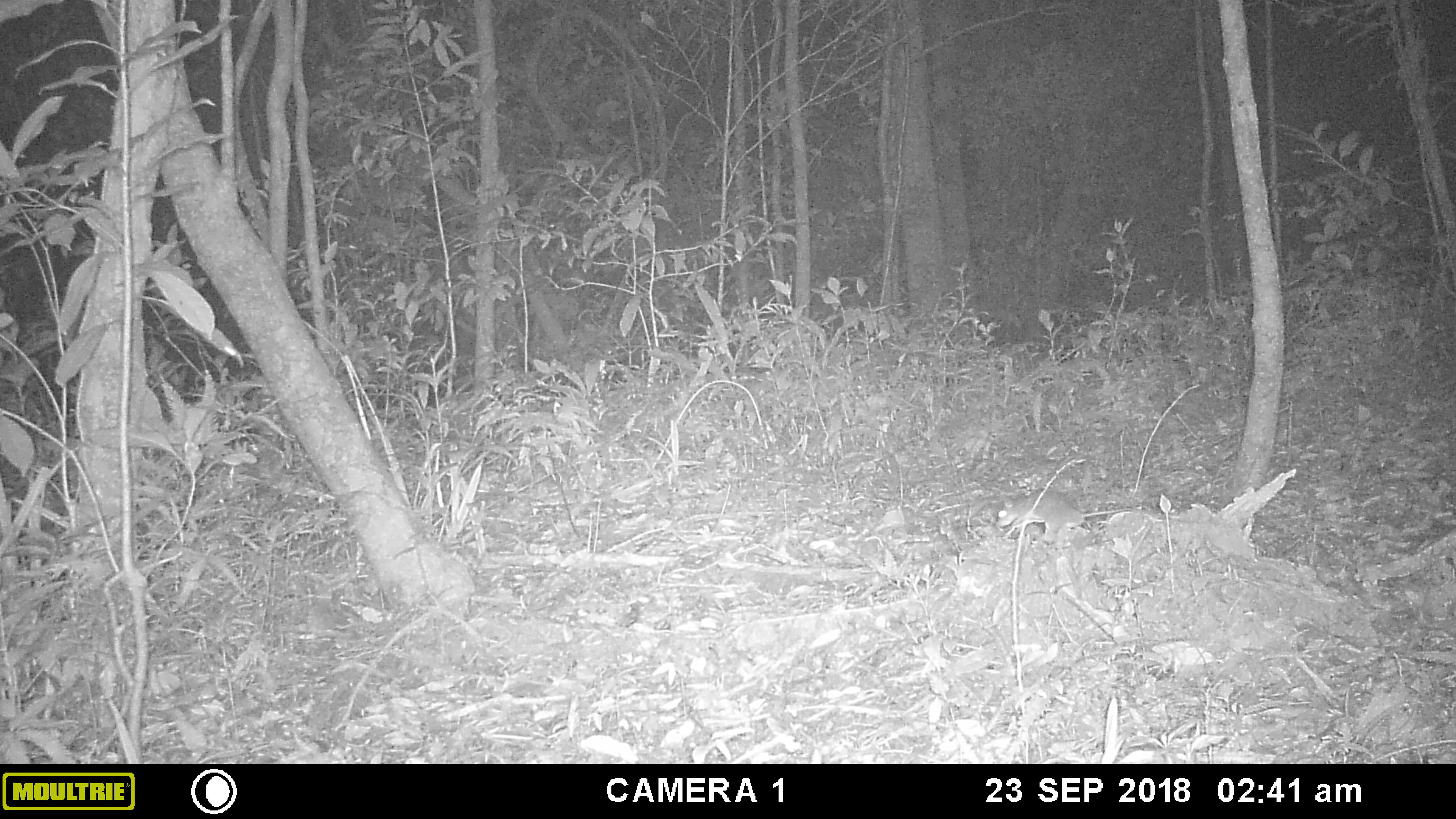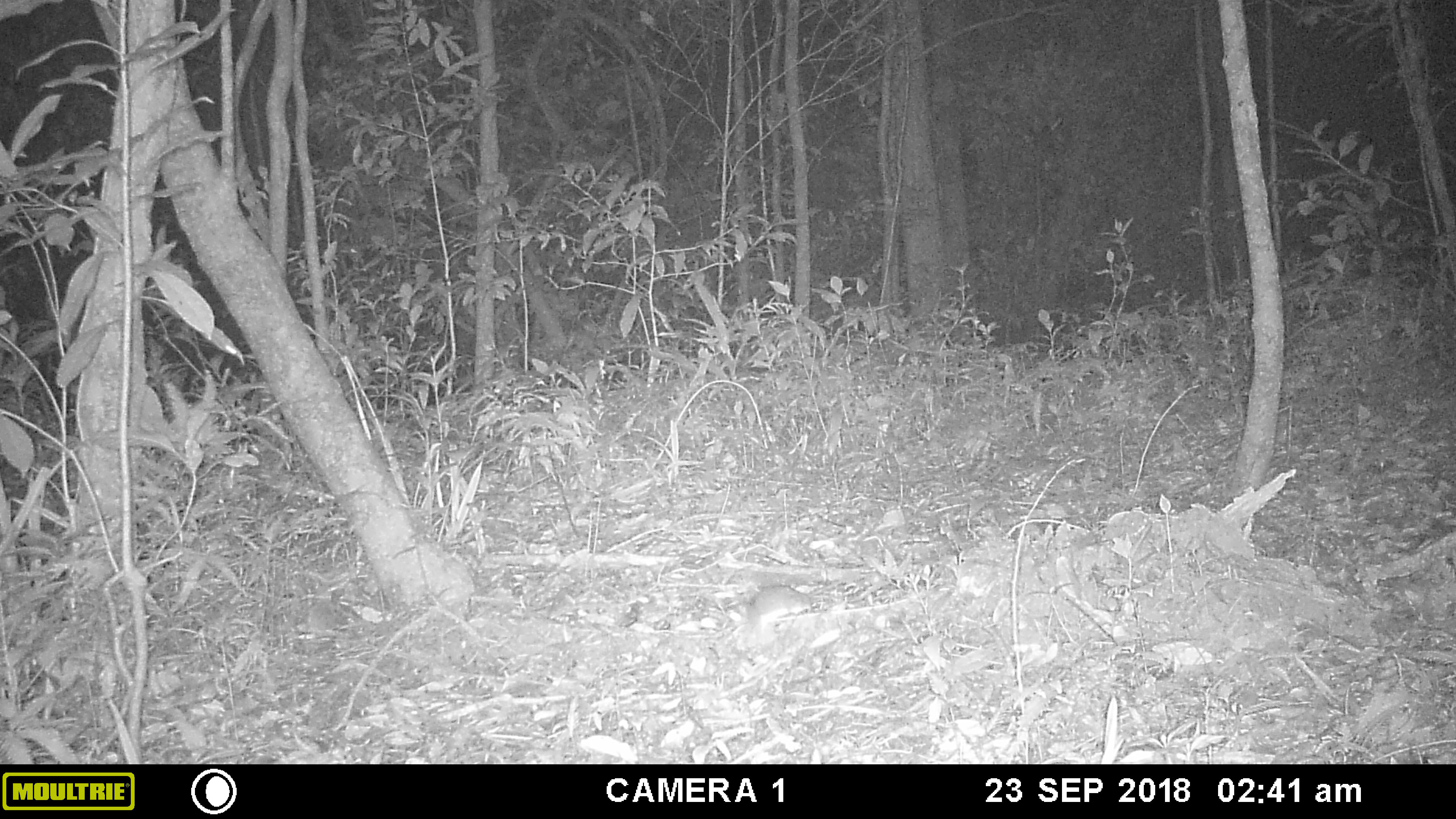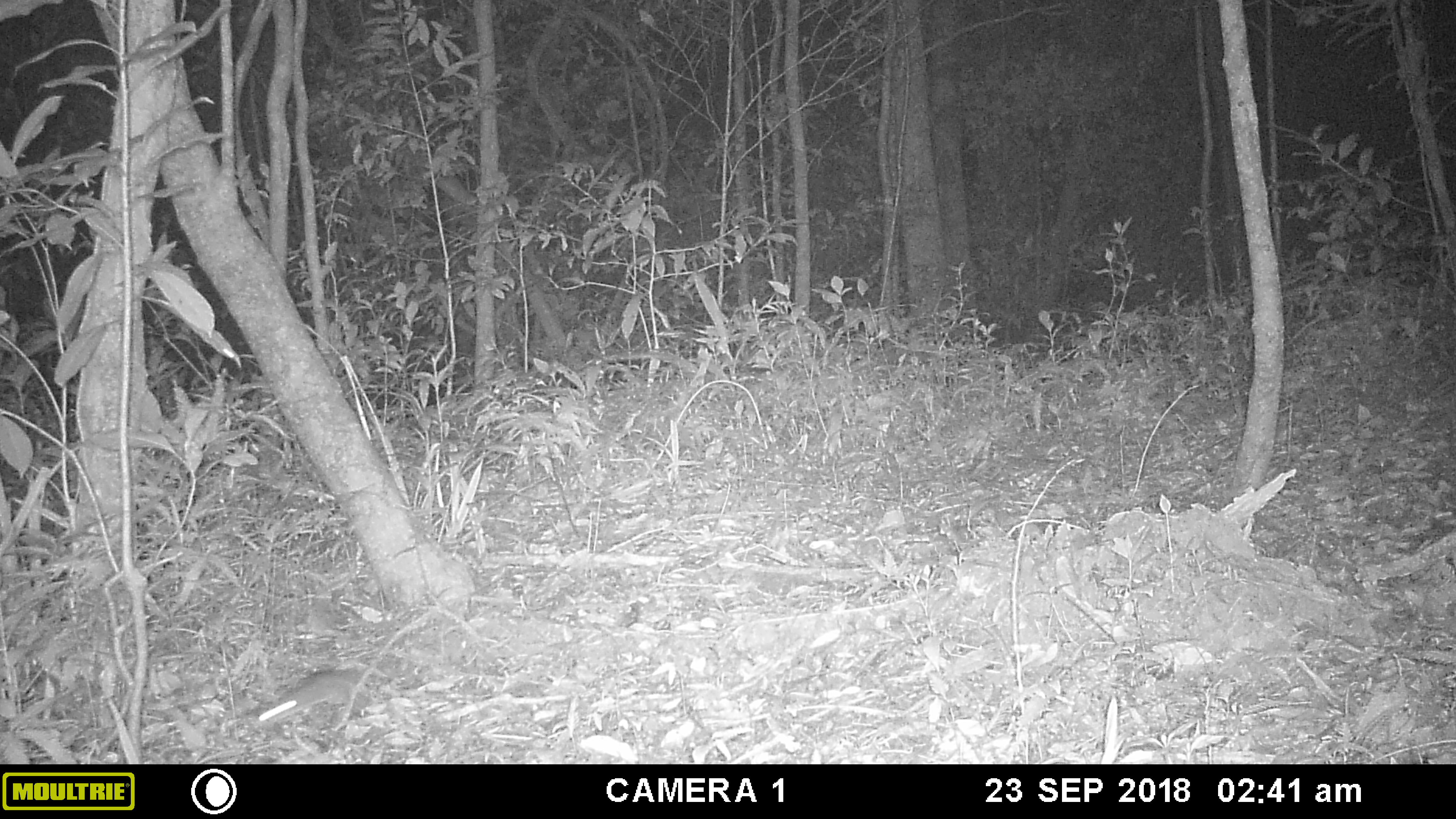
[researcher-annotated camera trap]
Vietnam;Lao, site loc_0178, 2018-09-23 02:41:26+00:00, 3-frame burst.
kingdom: Animalia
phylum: Chordata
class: Mammalia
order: Rodentia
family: Muridae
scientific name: Muridae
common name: old-world mice and rats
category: unidentified murid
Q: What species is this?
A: Unidentified murid (old-world mice and rats) (Muridae).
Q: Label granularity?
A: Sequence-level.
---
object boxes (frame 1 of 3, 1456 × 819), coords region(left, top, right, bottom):
unidentified murid: region(996, 492, 1132, 544)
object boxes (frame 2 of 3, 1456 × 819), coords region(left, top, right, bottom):
unidentified murid: region(727, 585, 812, 634)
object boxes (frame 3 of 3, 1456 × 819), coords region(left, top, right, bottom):
unidentified murid: region(247, 671, 364, 729)